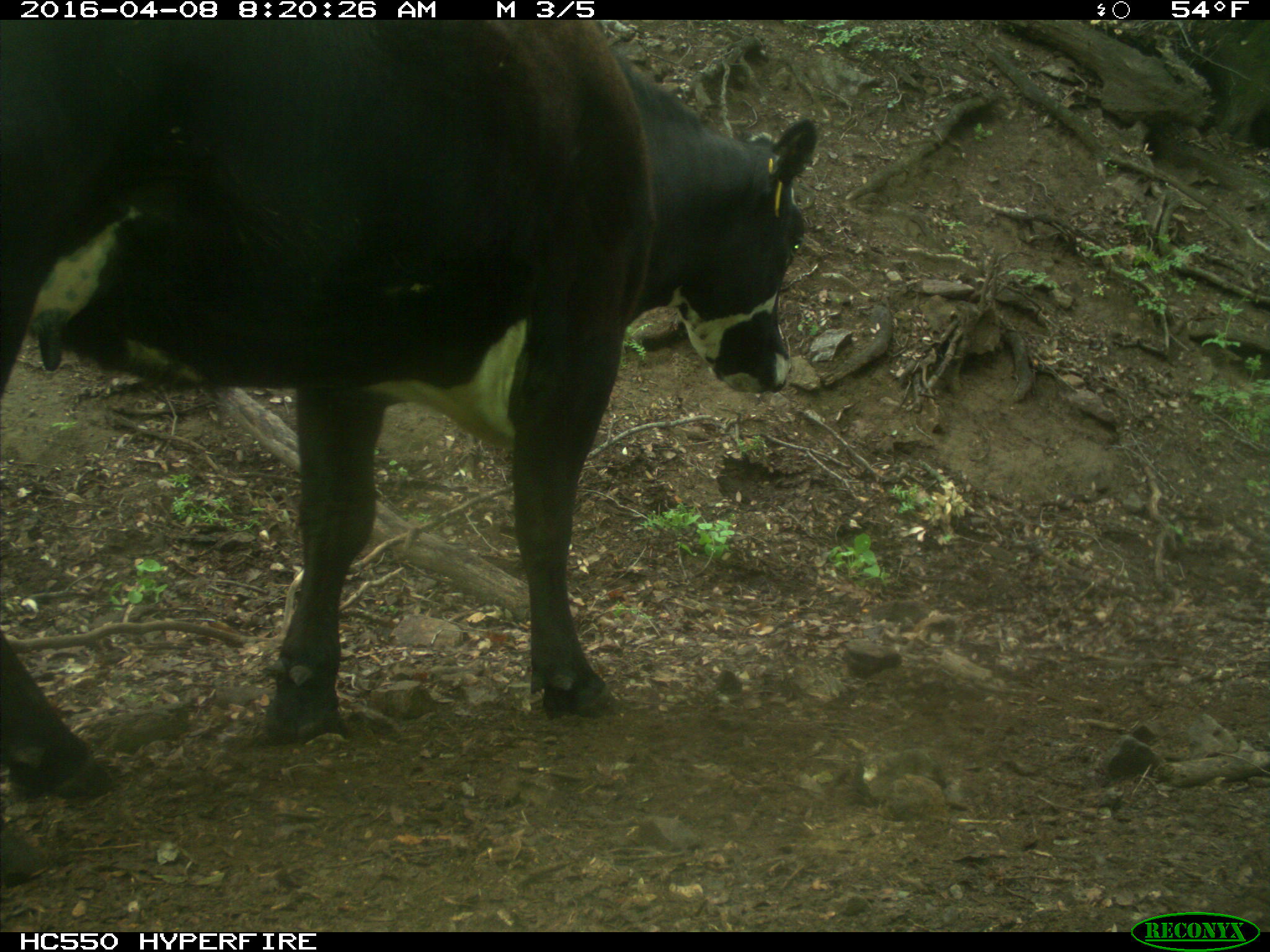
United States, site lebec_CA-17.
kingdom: Animalia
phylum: Chordata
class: Mammalia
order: Artiodactyla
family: Bovidae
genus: Bos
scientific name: Bos taurus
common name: domestic cow